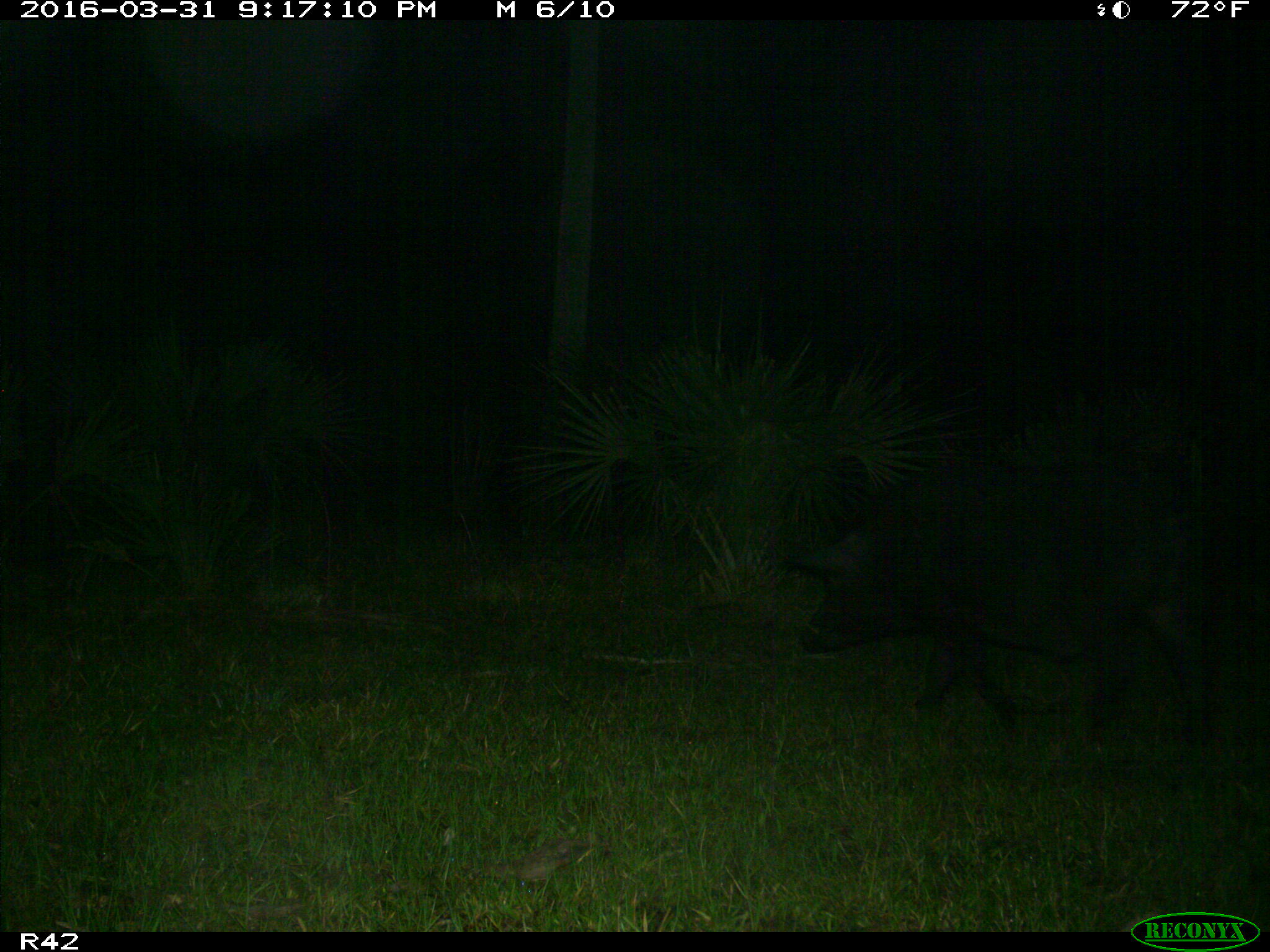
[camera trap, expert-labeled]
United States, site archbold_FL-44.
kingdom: Animalia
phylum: Chordata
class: Mammalia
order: Artiodactyla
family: Suidae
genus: Sus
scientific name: Sus scrofa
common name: wild boar